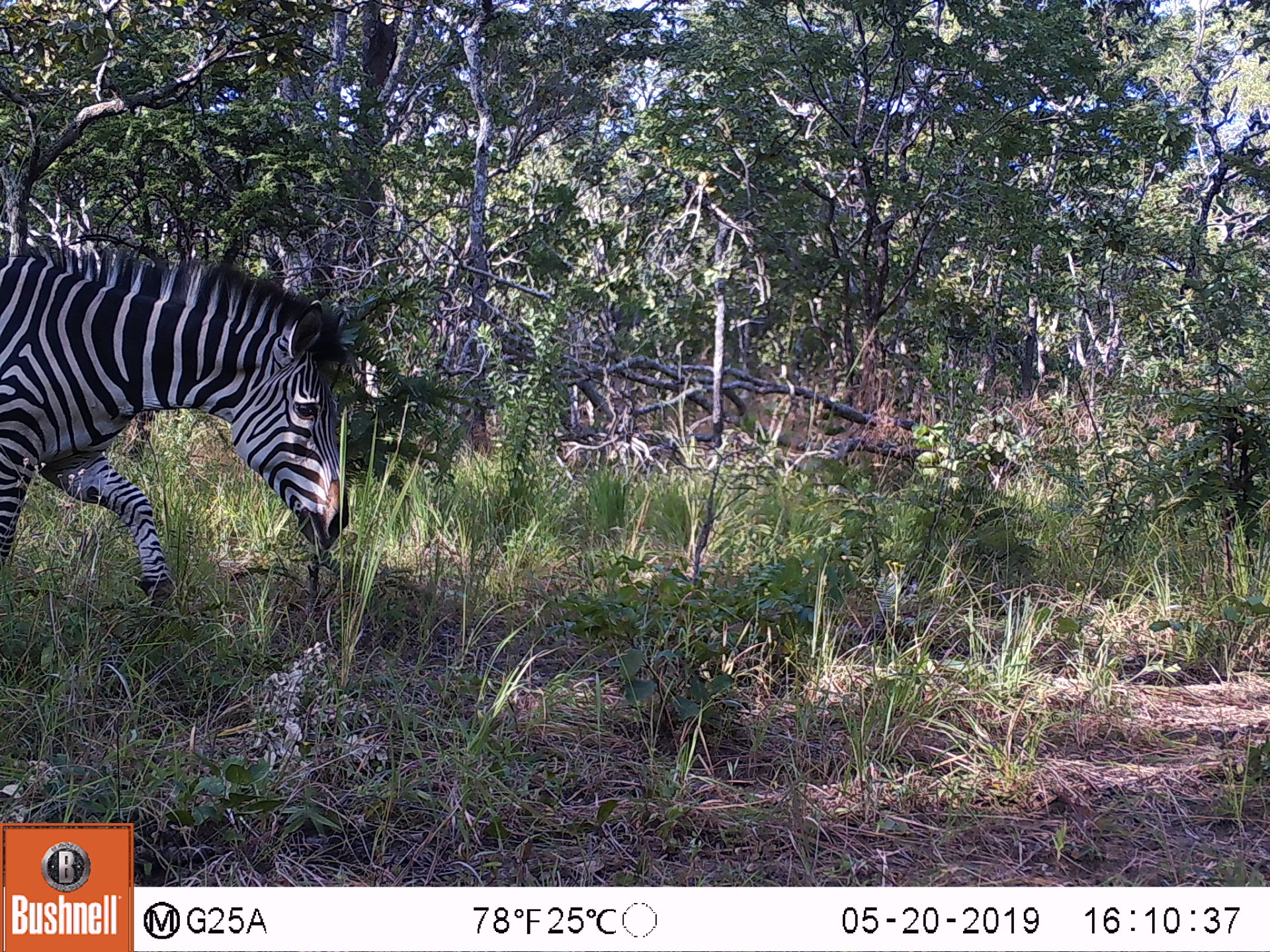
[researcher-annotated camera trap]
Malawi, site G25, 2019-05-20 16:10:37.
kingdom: Animalia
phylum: Chordata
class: Mammalia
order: Perissodactyla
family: Equidae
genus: Equus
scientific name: Equus quagga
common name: plains zebra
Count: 1.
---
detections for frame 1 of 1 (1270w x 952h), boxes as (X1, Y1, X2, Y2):
plains zebra: (0, 239, 355, 607)